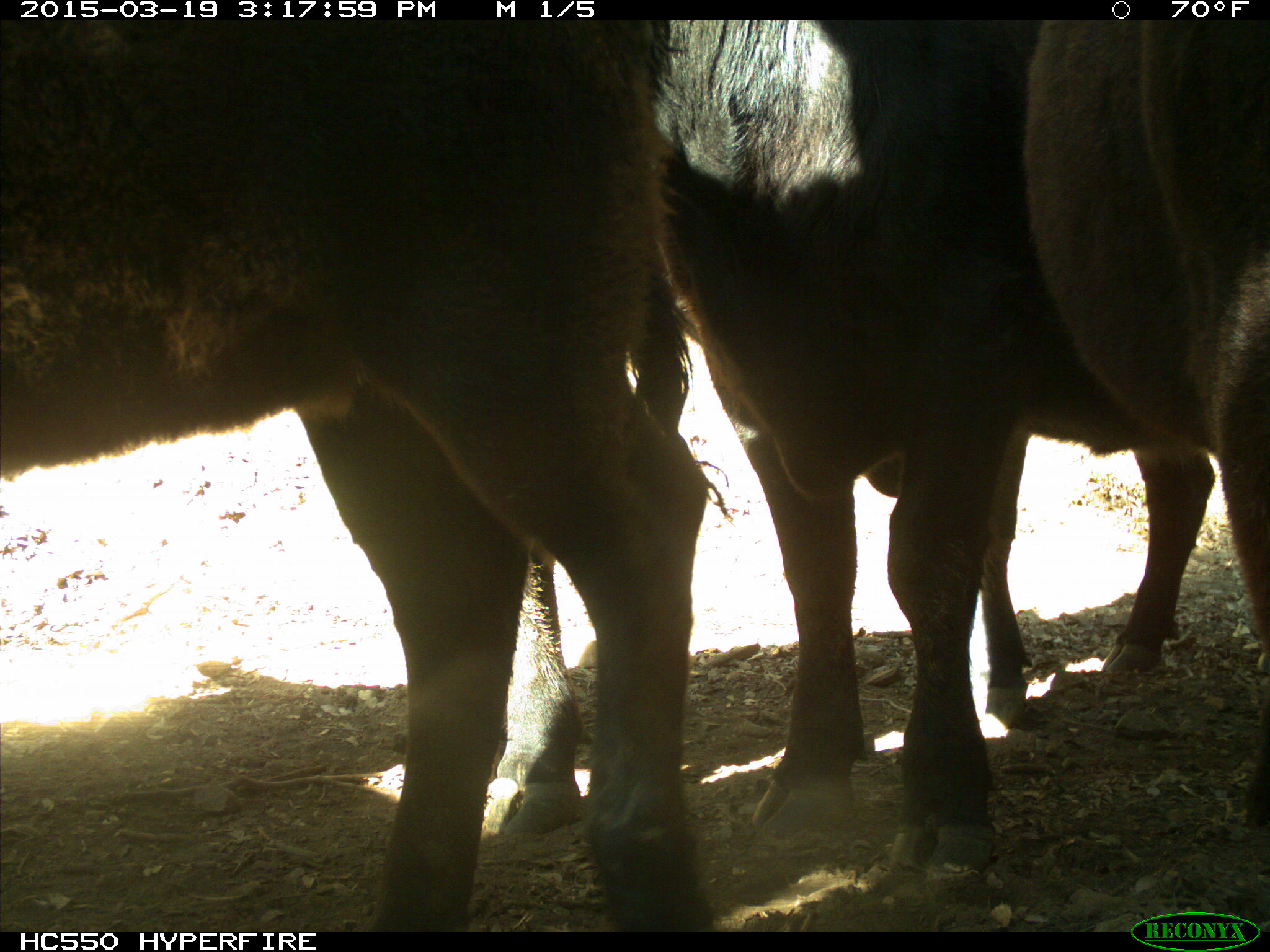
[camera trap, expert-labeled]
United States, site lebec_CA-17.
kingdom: Animalia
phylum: Chordata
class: Mammalia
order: Artiodactyla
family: Bovidae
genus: Bos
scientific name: Bos taurus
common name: domestic cow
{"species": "Bos taurus (domestic cow)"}